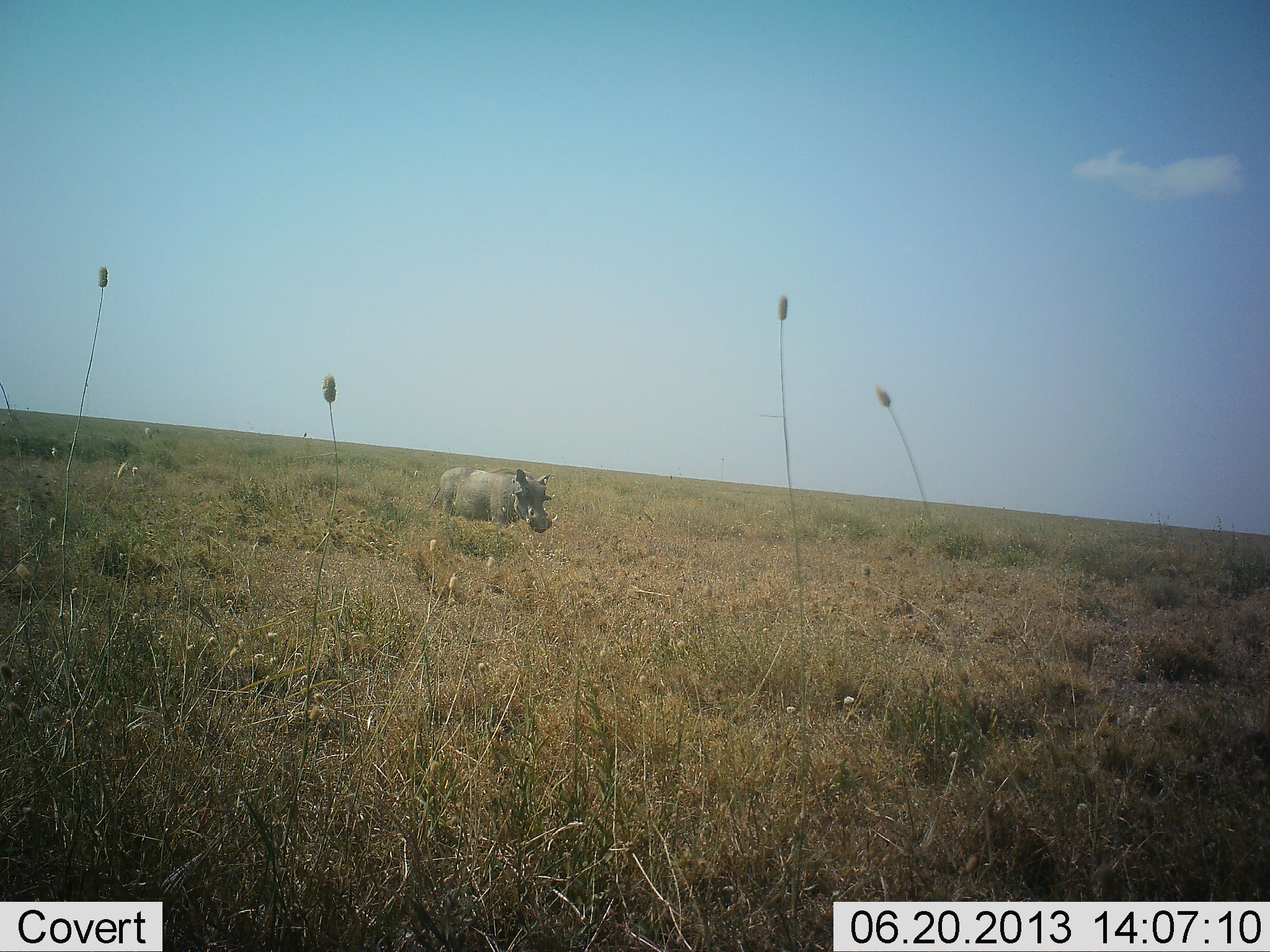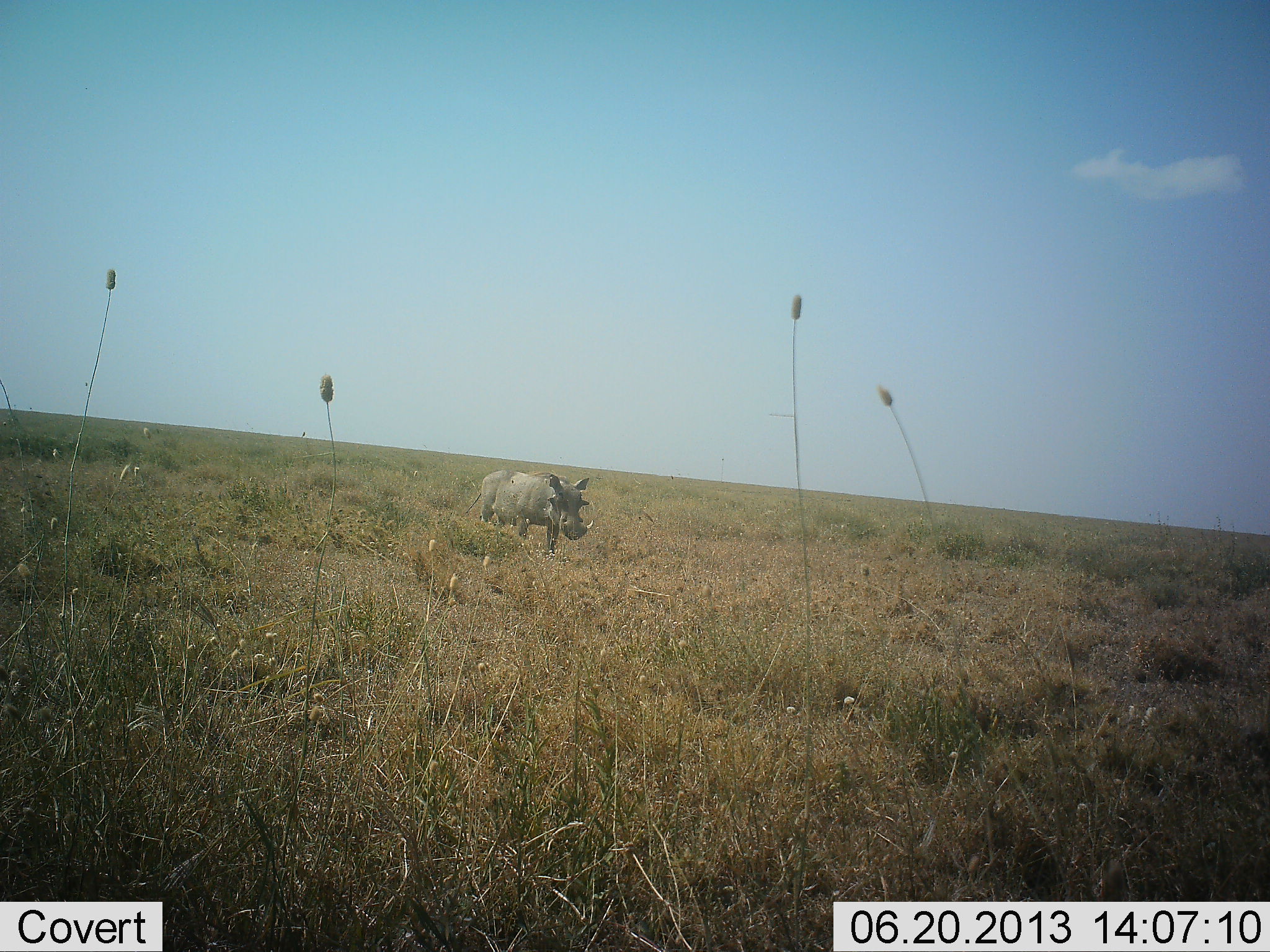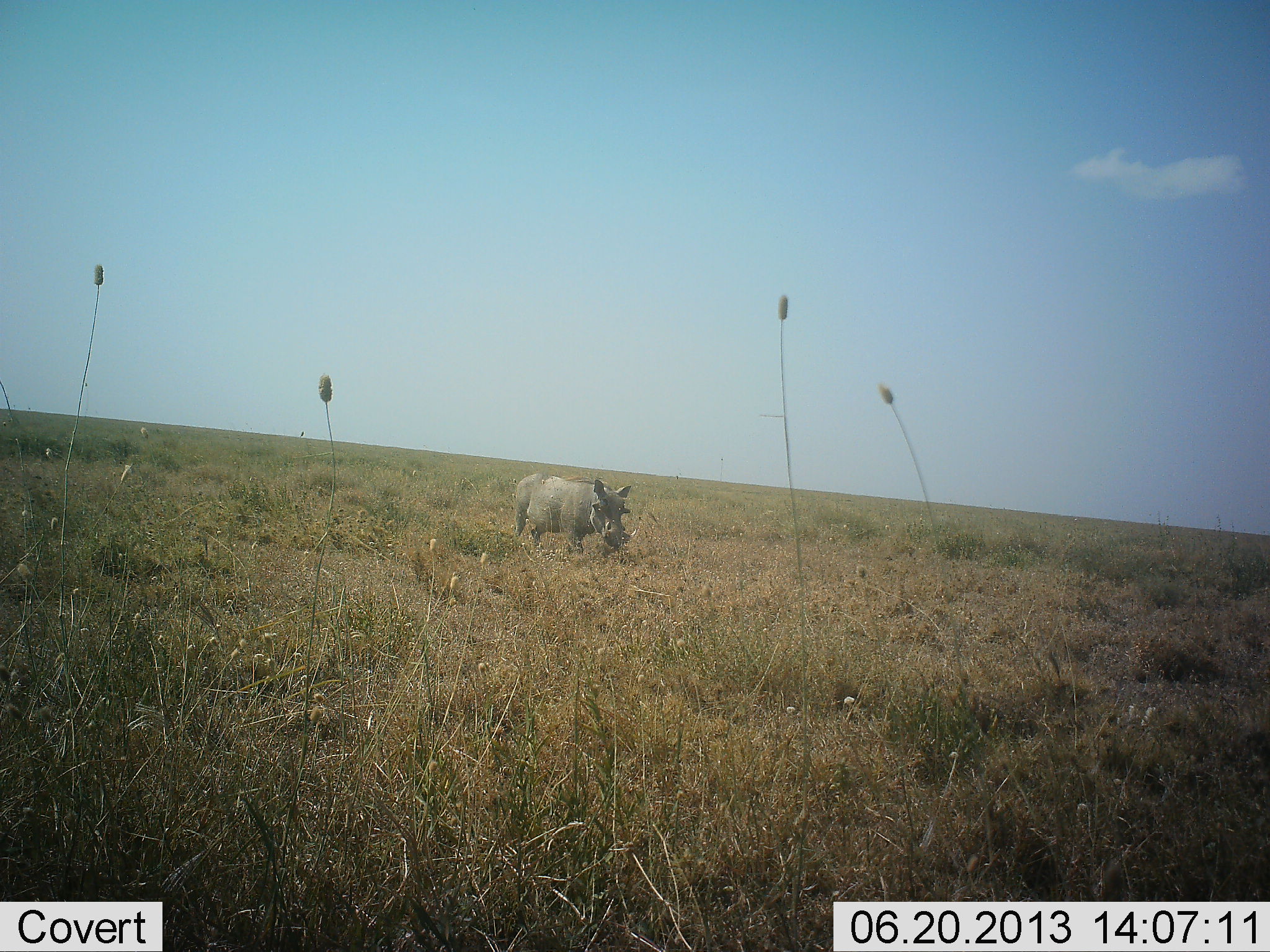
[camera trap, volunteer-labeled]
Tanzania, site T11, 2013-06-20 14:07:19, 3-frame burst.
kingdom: Animalia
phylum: Chordata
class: Mammalia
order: Artiodactyla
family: Suidae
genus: Phacochoerus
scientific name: Phacochoerus africanus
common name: warthog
Warthog (Phacochoerus africanus), count 1. Behavior (volunteer vote fractions): standing 10%, resting 0%, moving 90%, interacting 0%. Young present (vote fraction): 0%. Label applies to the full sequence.